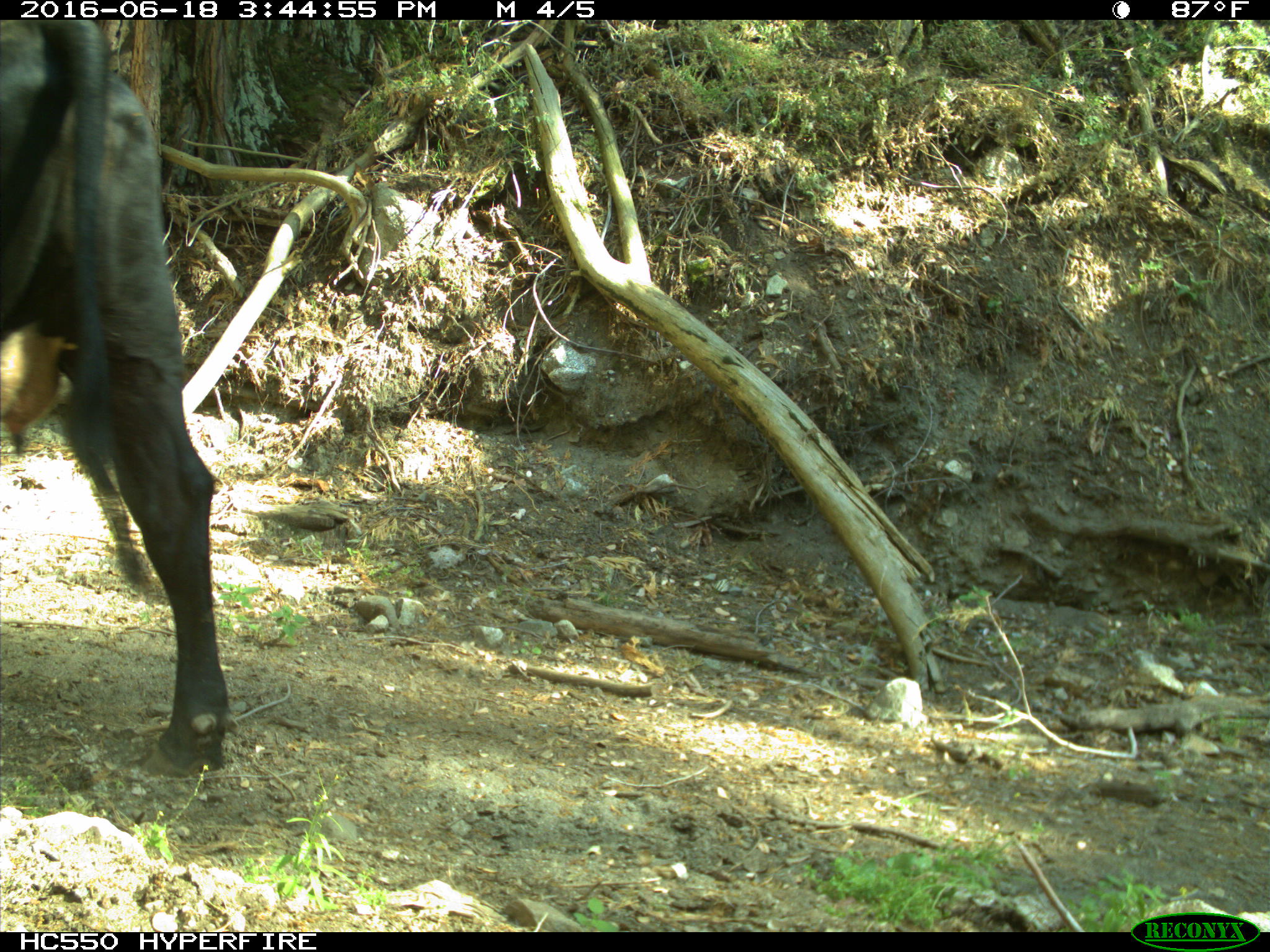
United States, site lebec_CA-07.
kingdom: Animalia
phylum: Chordata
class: Mammalia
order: Artiodactyla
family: Bovidae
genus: Bos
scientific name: Bos taurus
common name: domestic cow